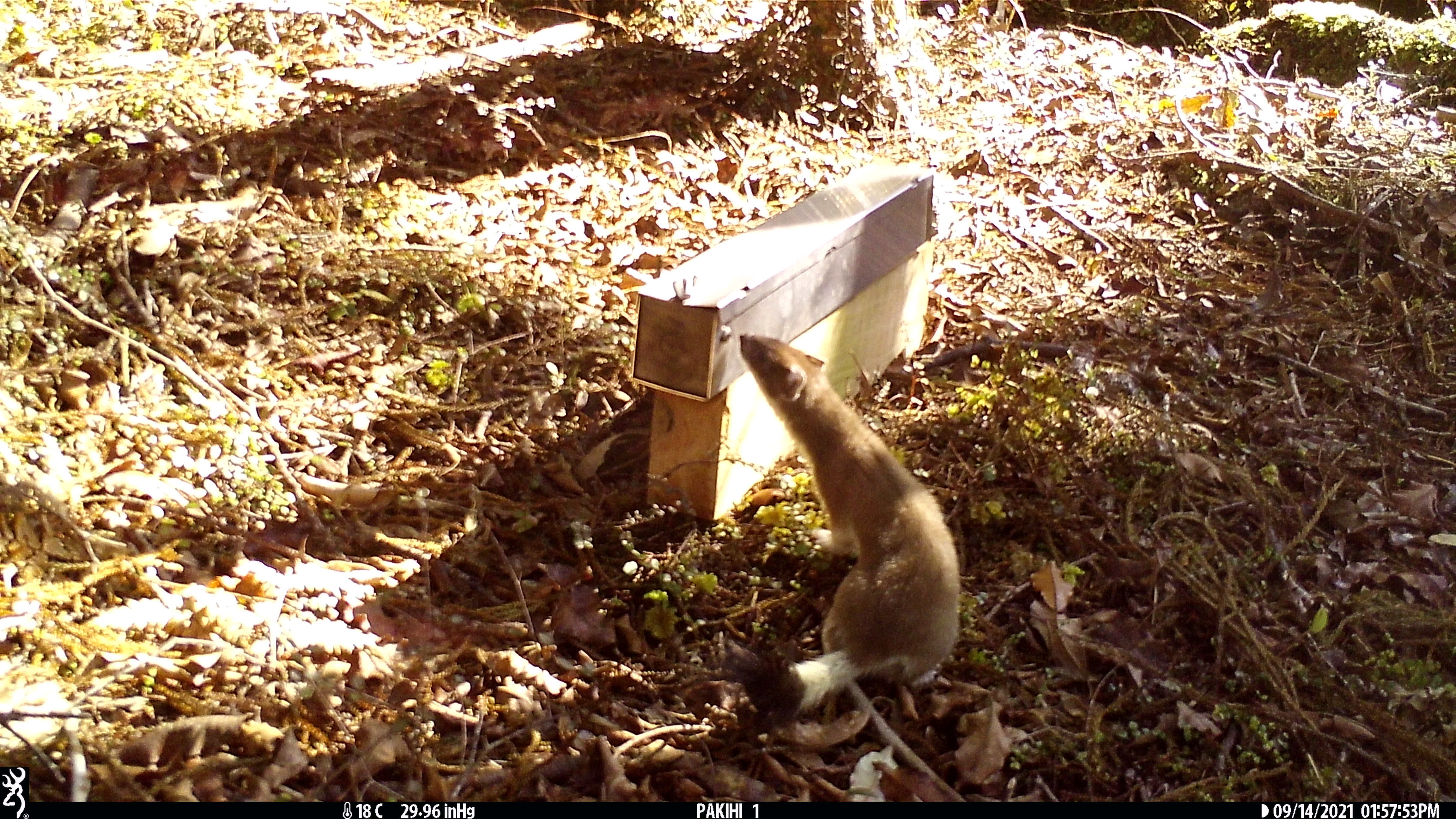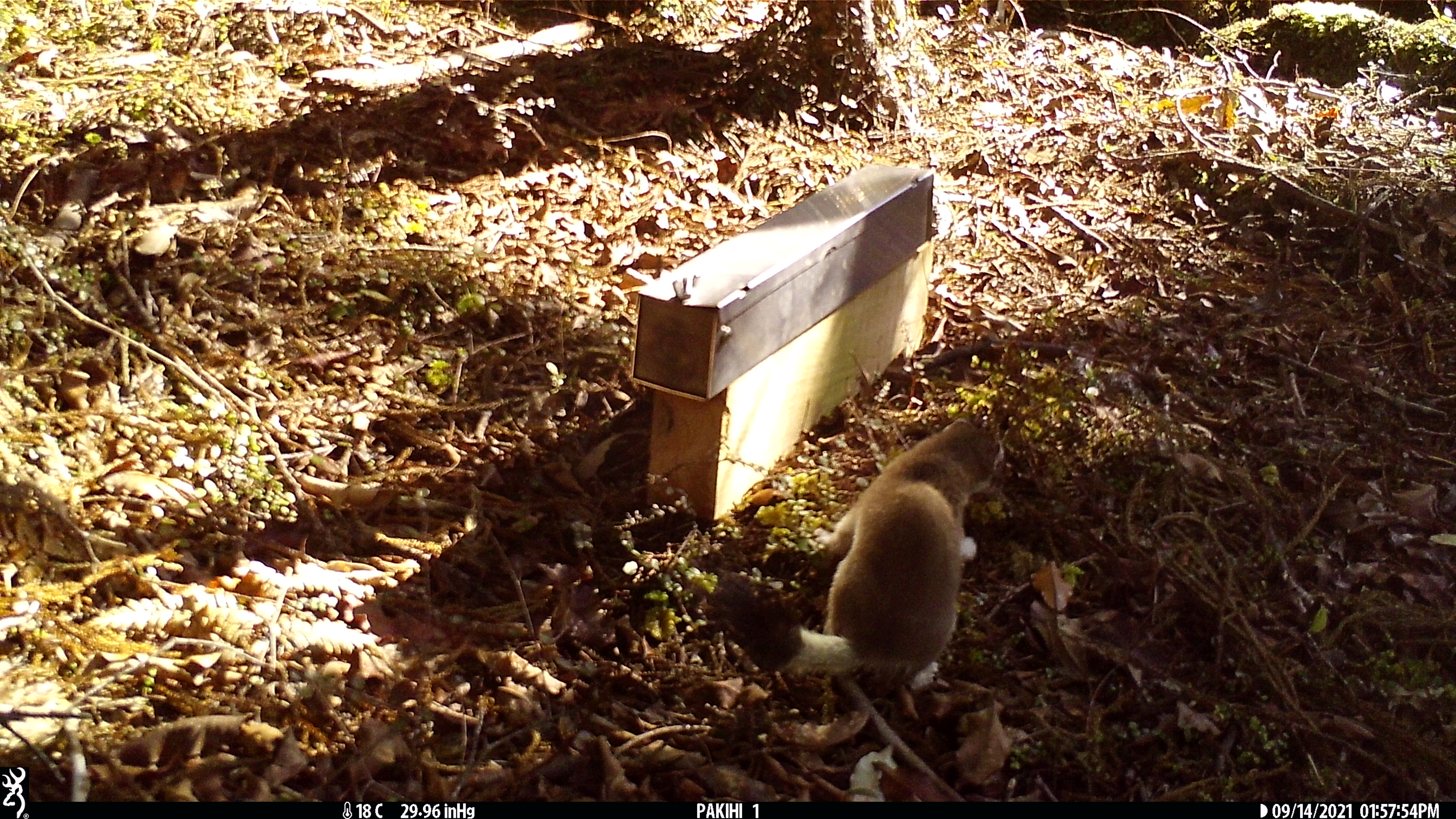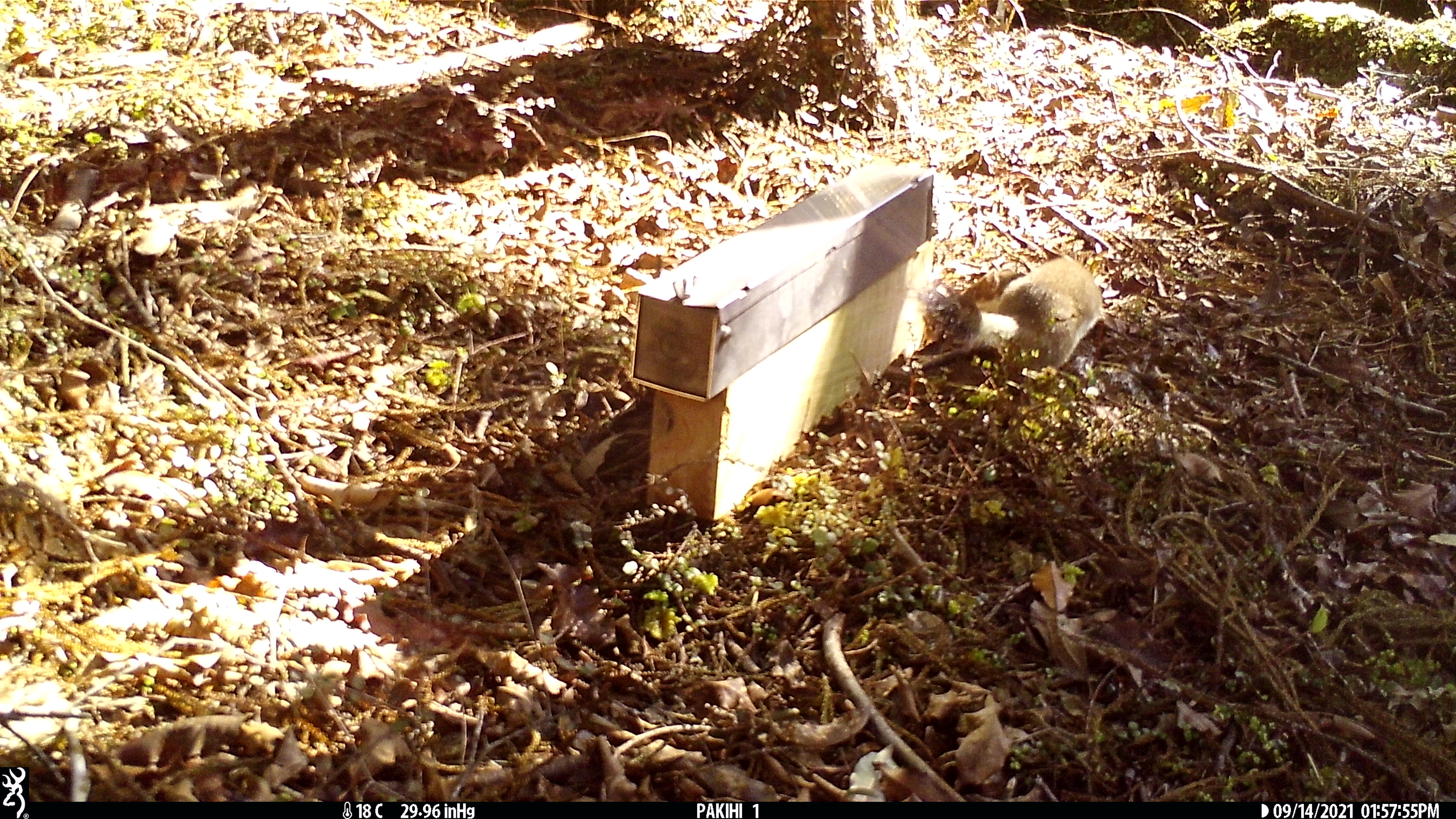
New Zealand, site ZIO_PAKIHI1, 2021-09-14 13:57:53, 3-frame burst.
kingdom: Animalia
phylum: Chordata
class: Mammalia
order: Carnivora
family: Mustelidae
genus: Mustela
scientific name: Mustela erminea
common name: stoat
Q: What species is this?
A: Stoat (Mustela erminea).